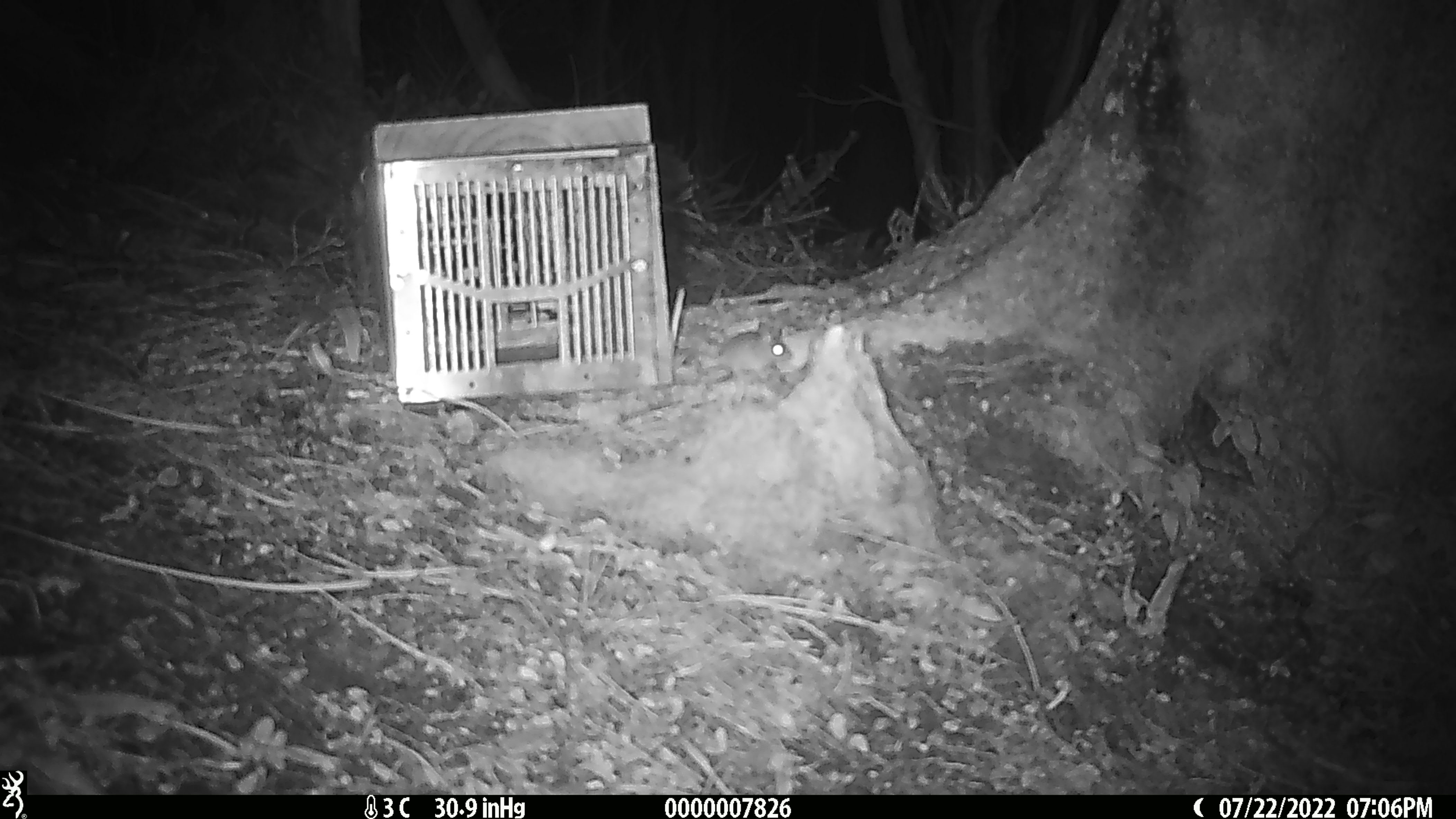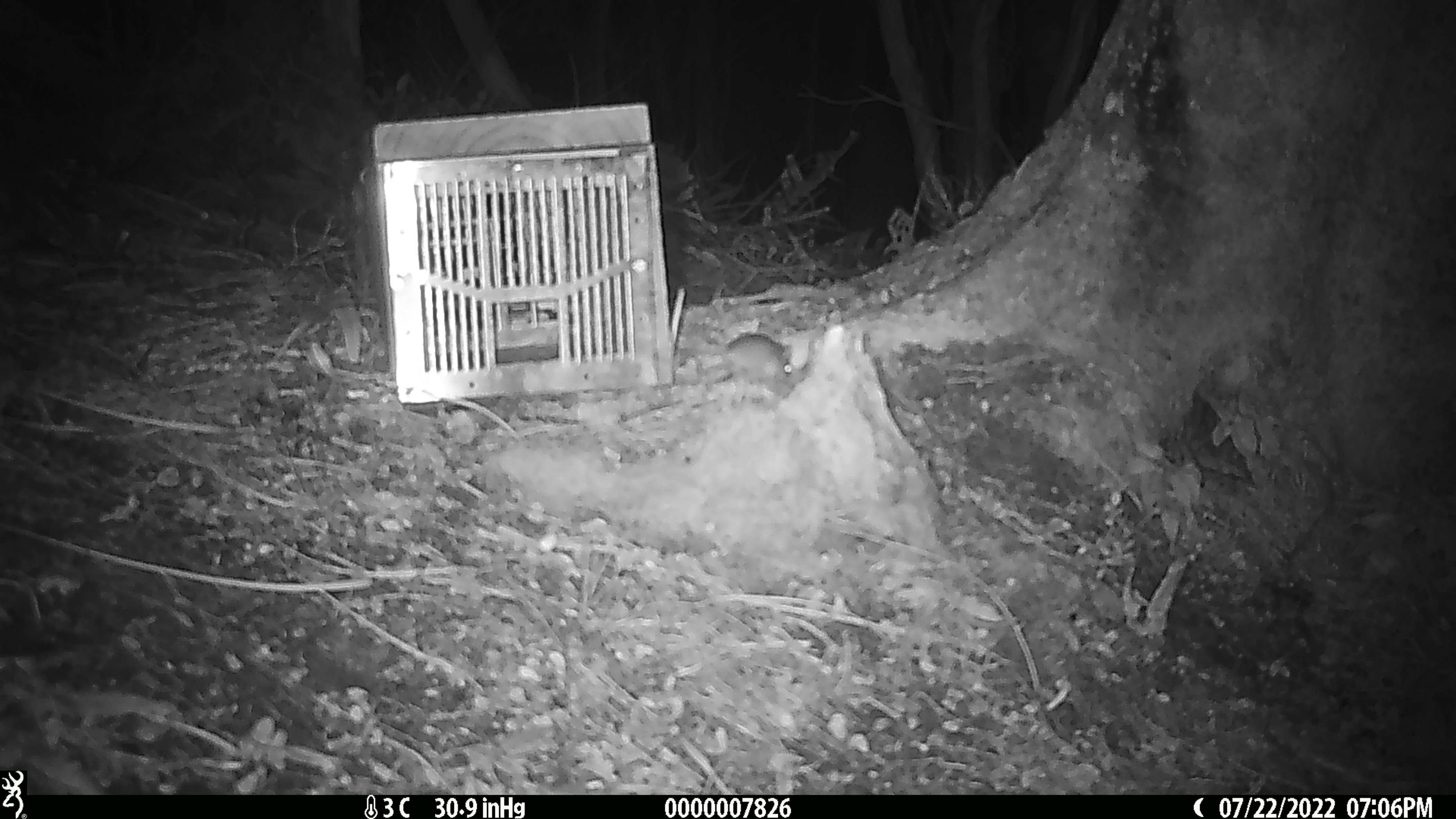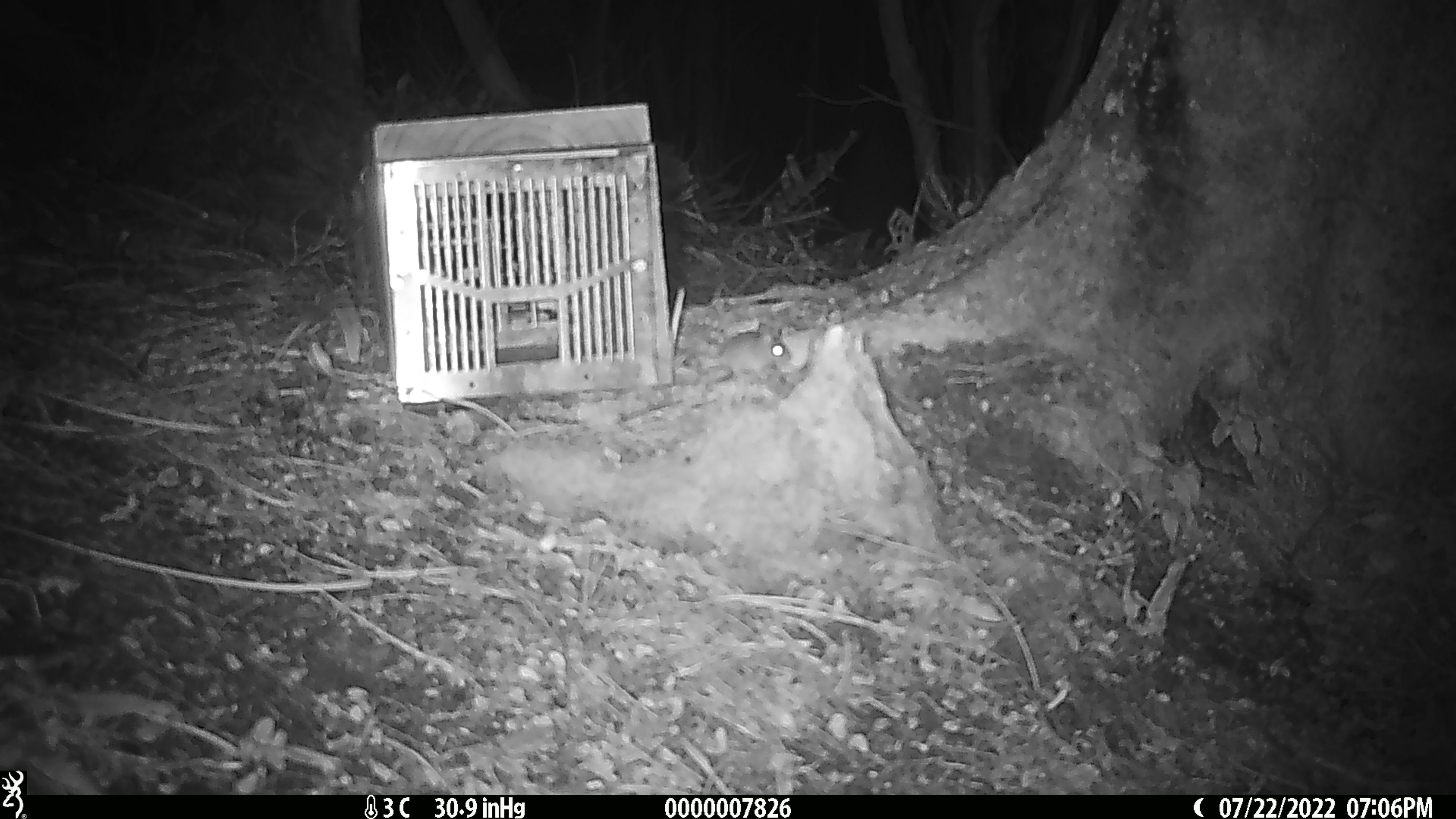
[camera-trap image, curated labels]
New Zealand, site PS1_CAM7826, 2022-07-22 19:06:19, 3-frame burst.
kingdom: Animalia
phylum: Chordata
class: Mammalia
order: Rodentia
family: Muridae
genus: Mus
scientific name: Mus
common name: mouse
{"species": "mouse (Mus)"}